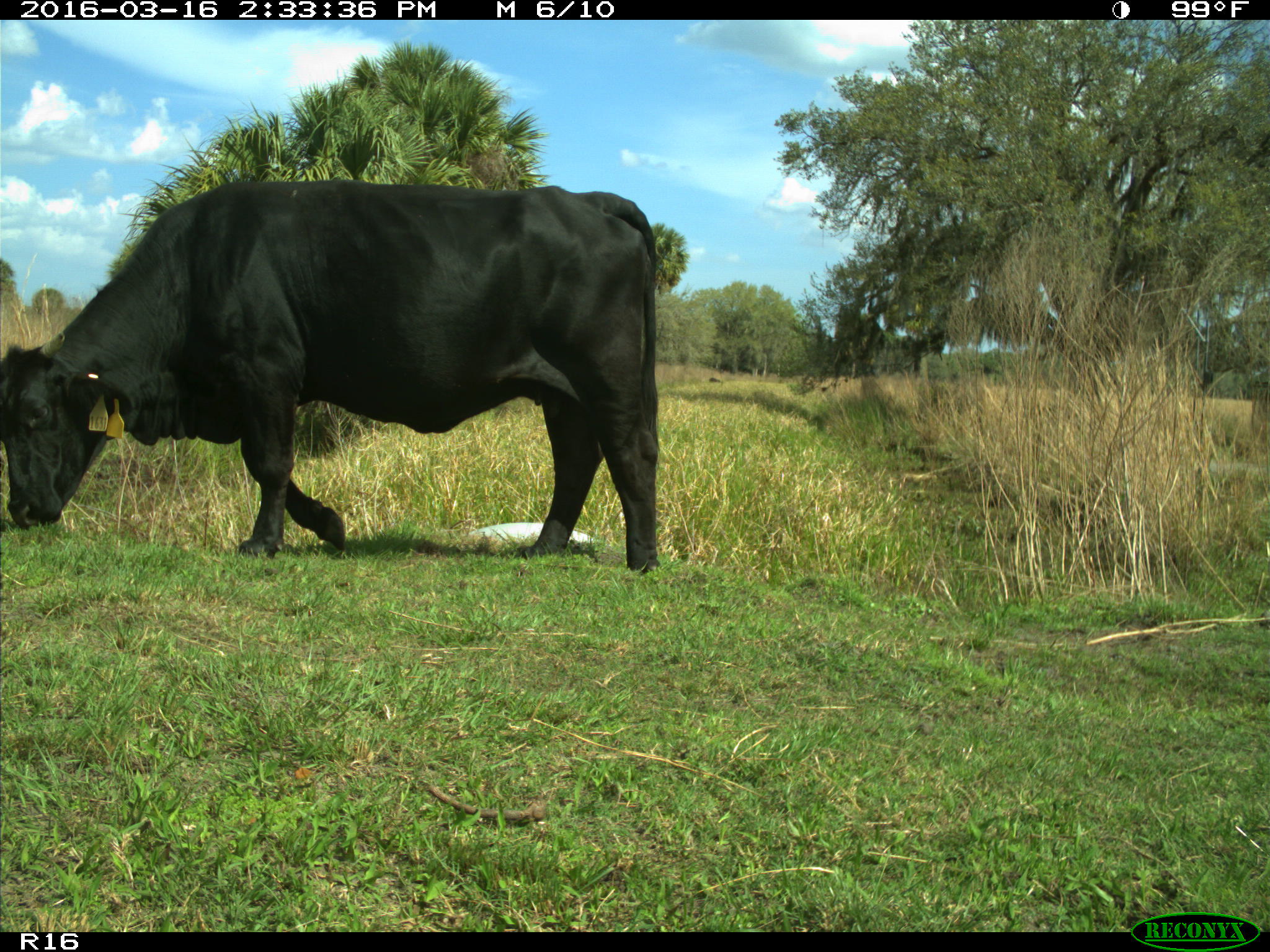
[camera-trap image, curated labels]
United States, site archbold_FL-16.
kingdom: Animalia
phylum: Chordata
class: Mammalia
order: Artiodactyla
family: Bovidae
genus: Bos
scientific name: Bos taurus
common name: domestic cow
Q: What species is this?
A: Bos taurus (domestic cow).